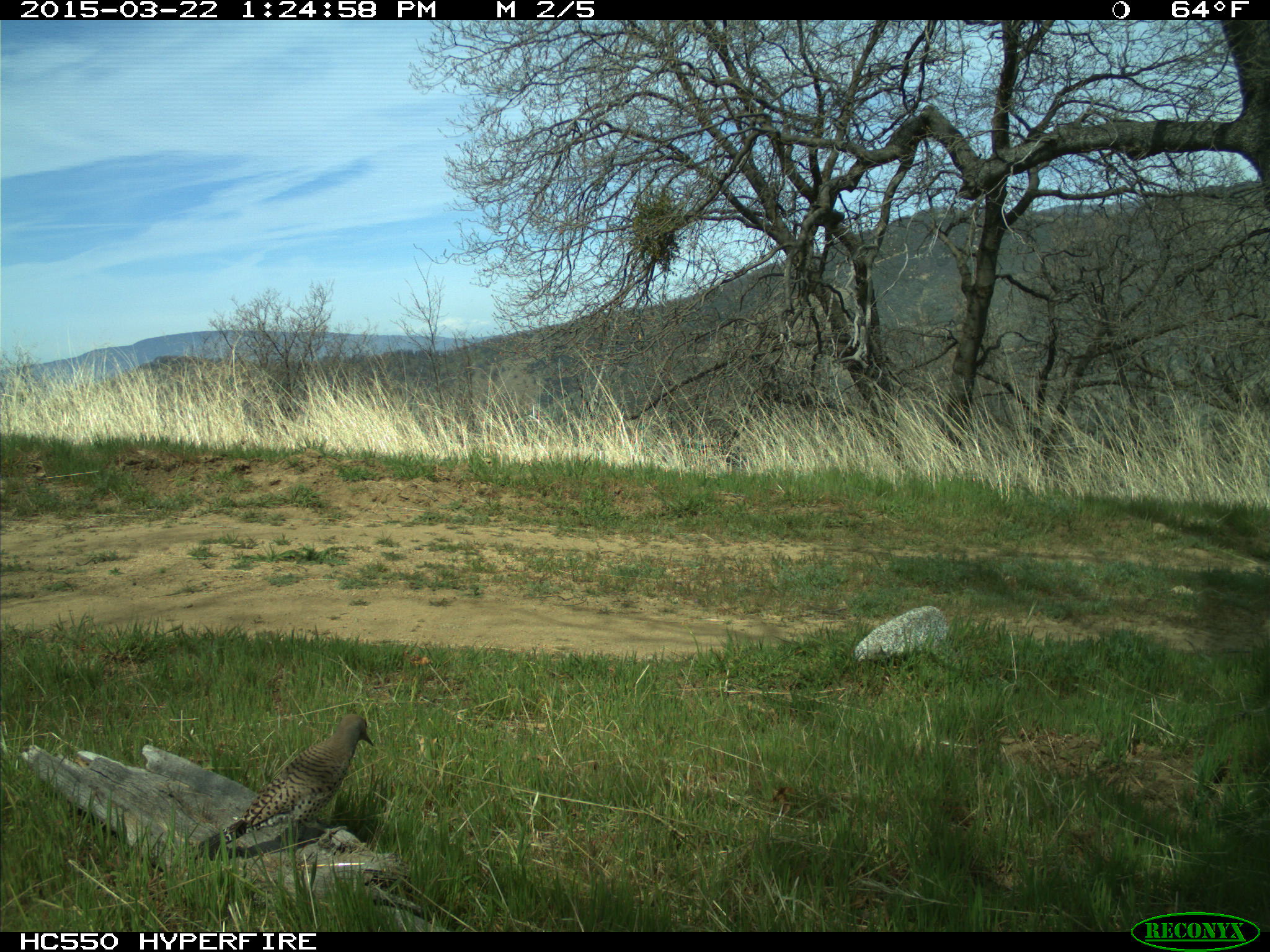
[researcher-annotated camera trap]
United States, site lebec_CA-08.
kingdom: Animalia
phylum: Chordata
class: Aves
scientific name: Aves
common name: birds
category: unidentified bird